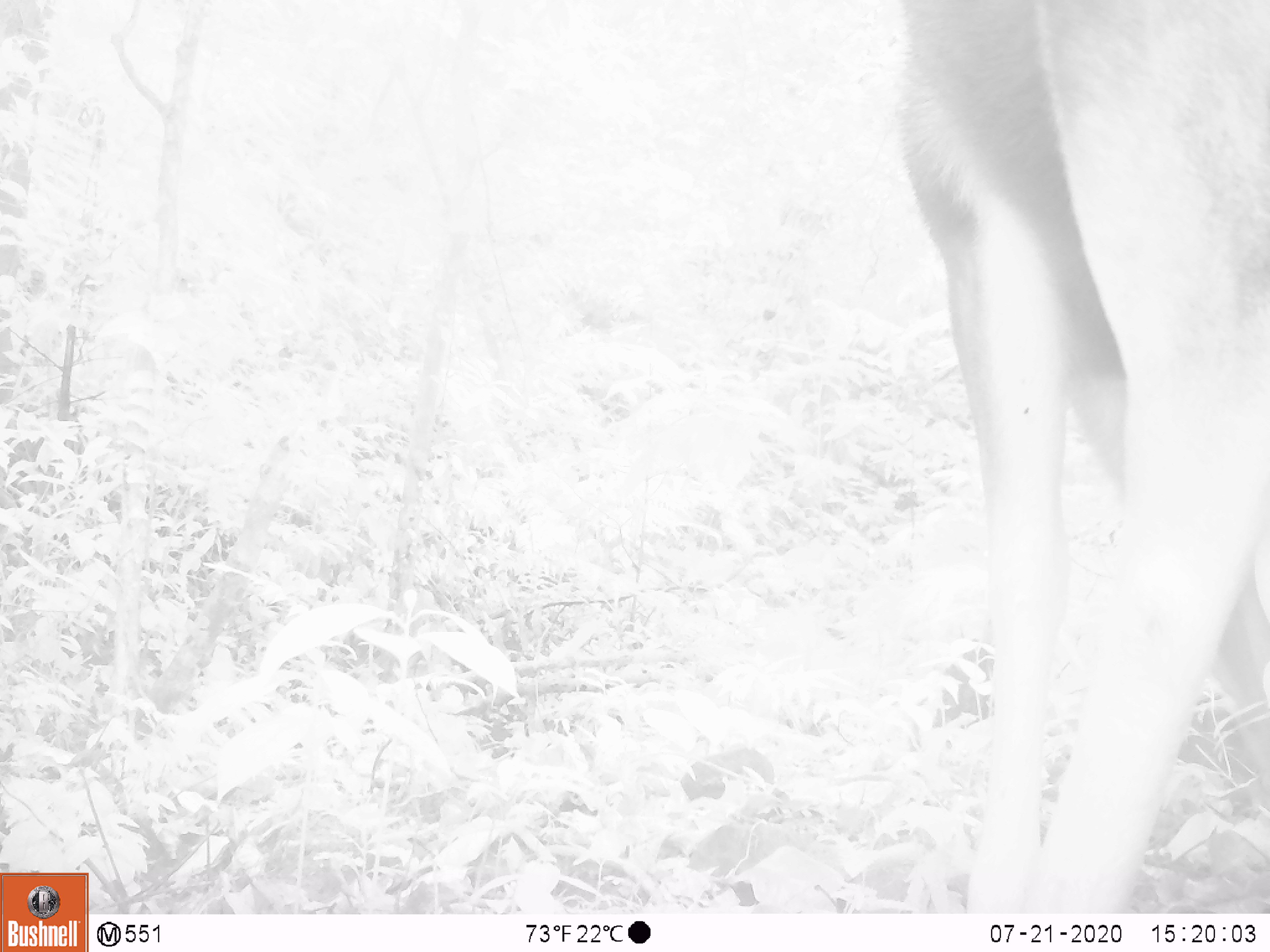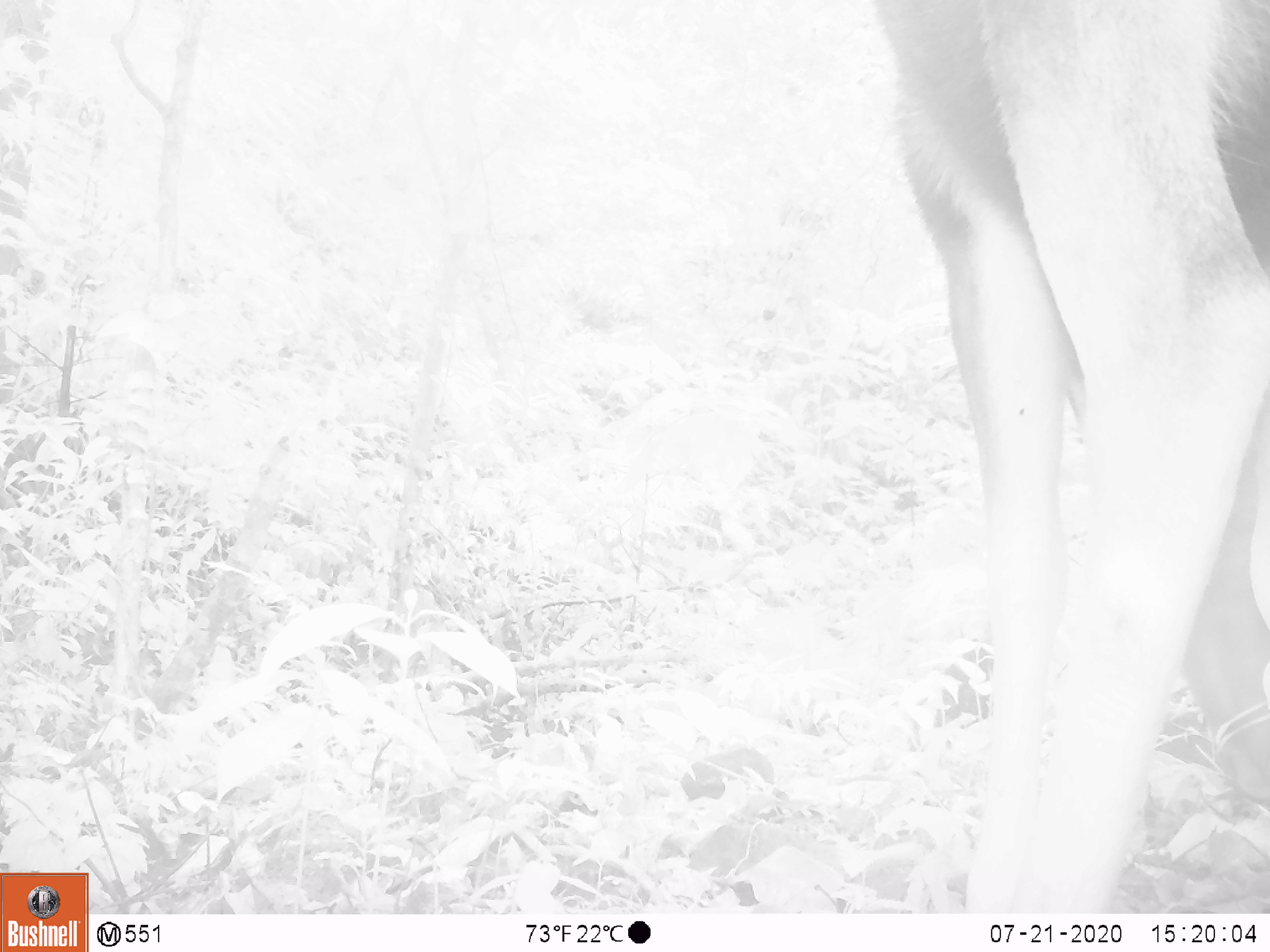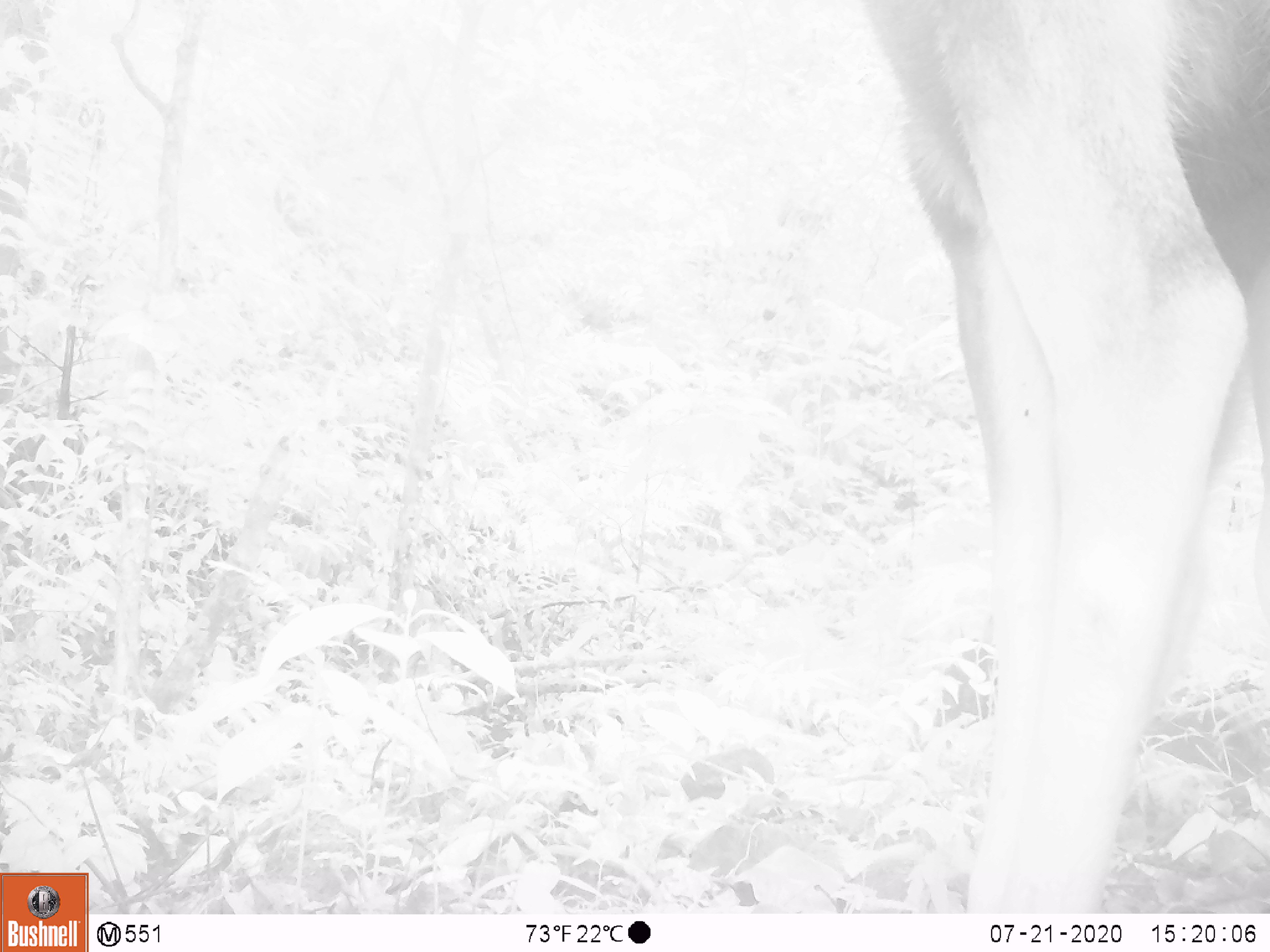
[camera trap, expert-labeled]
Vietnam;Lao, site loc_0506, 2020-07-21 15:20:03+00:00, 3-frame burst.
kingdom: Animalia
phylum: Chordata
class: Mammalia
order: Artiodactyla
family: Cervidae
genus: Rusa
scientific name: Rusa unicolor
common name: sambar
Sambar (Rusa unicolor). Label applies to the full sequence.